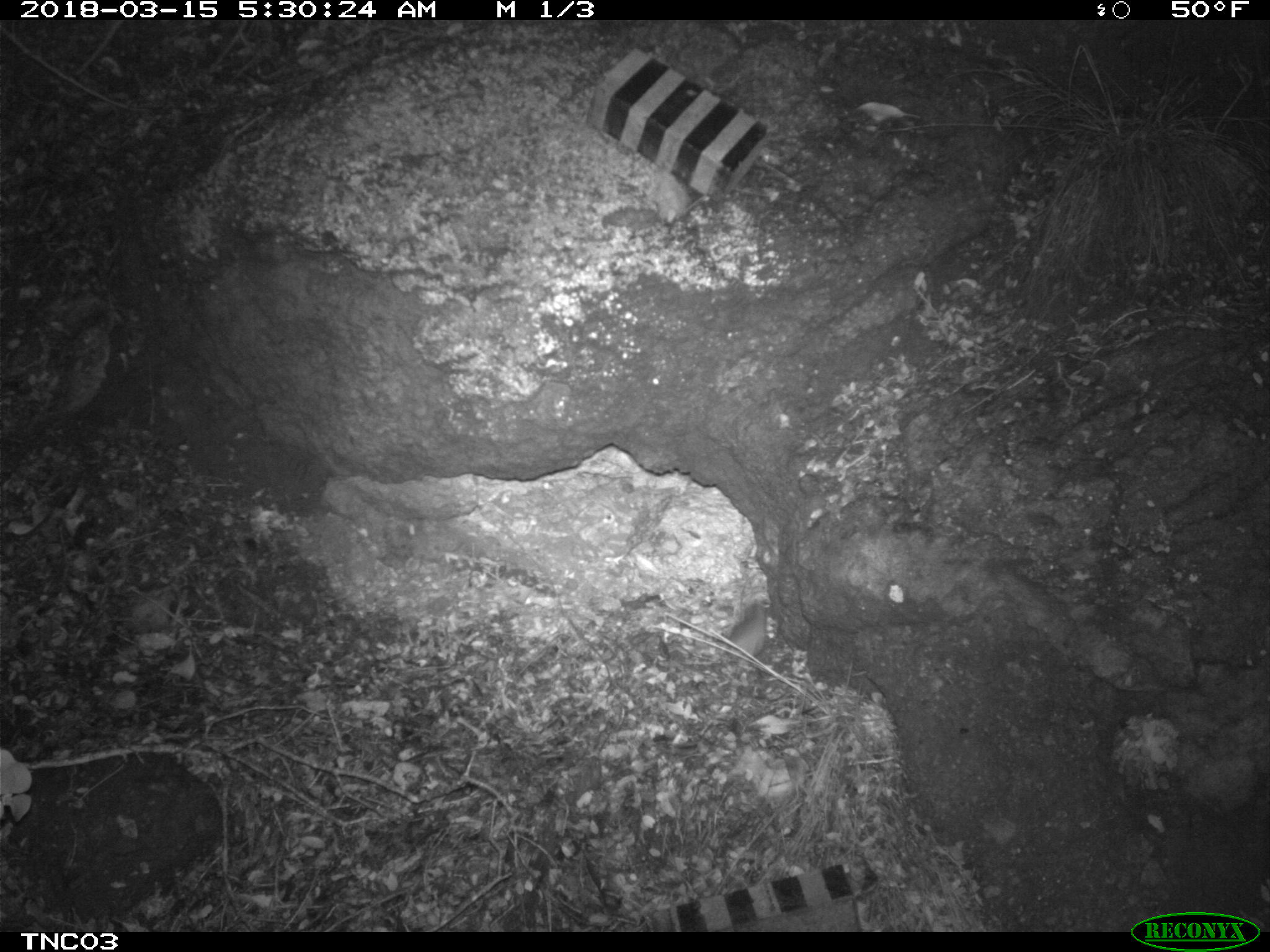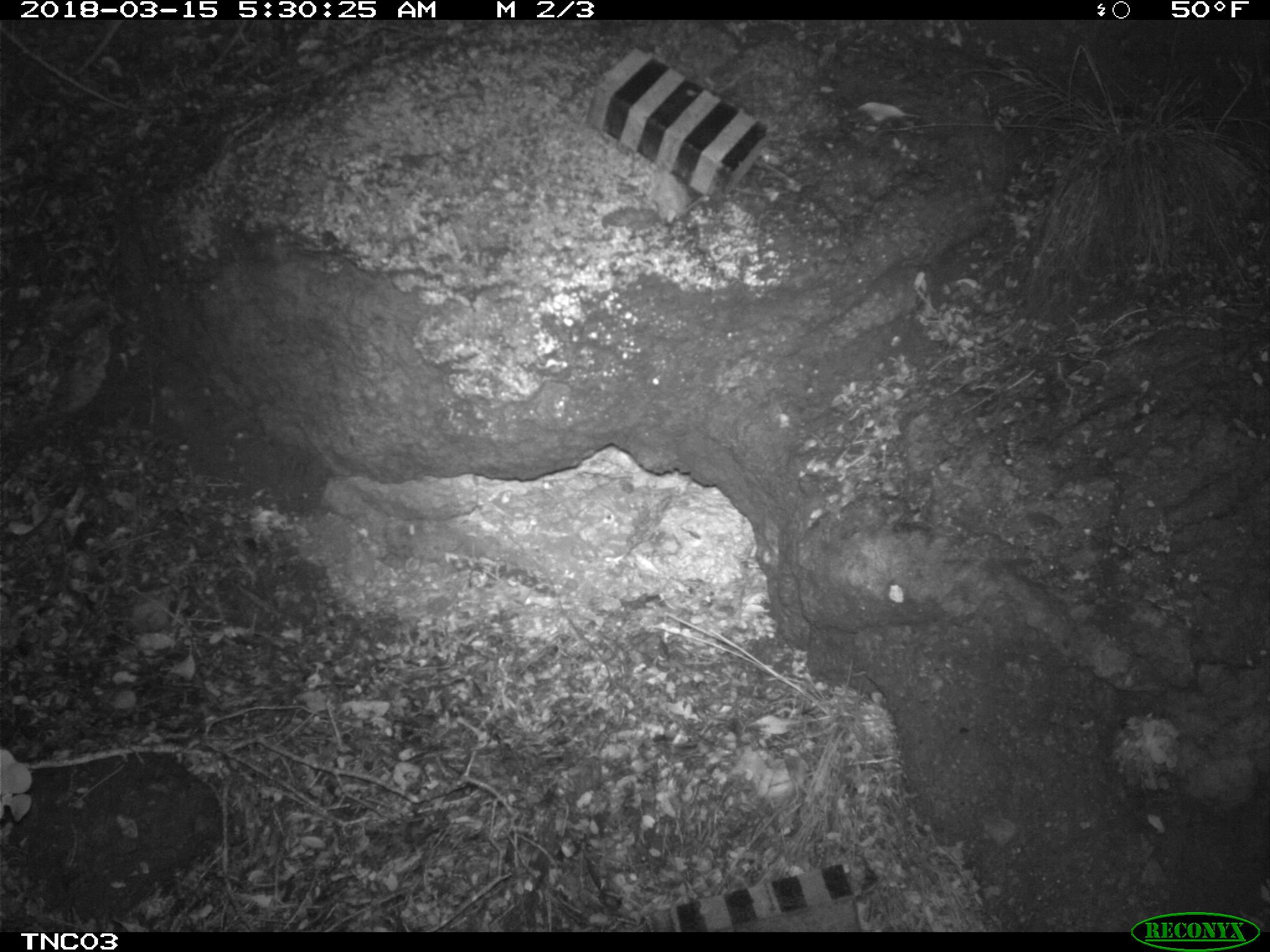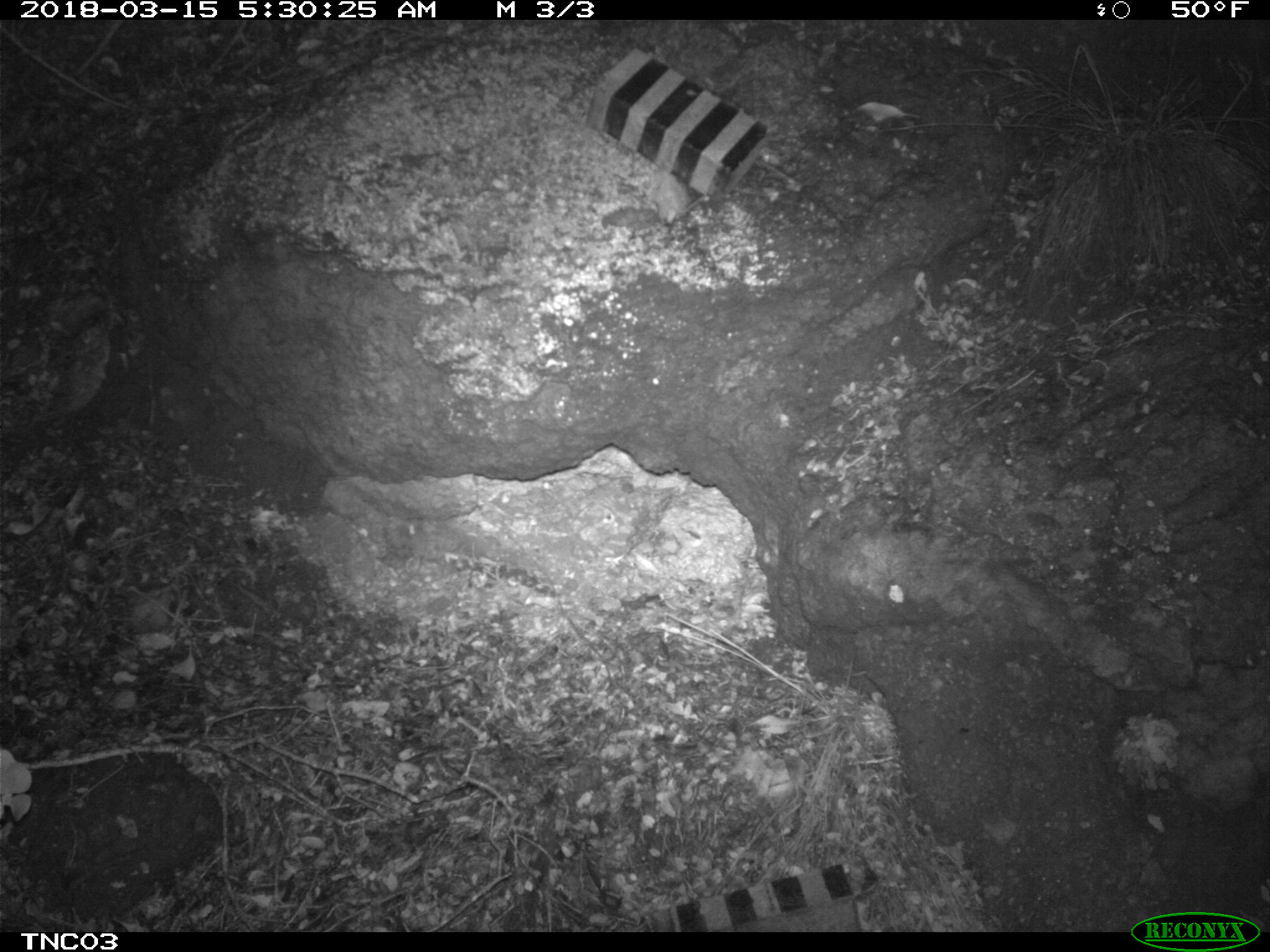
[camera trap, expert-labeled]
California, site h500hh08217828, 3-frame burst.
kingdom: Animalia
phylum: Chordata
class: Mammalia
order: Rodentia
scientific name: Rodentia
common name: rodent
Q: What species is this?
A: Rodent (Rodentia).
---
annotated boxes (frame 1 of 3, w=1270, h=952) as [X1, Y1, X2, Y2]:
rodent: [657, 598, 767, 674]